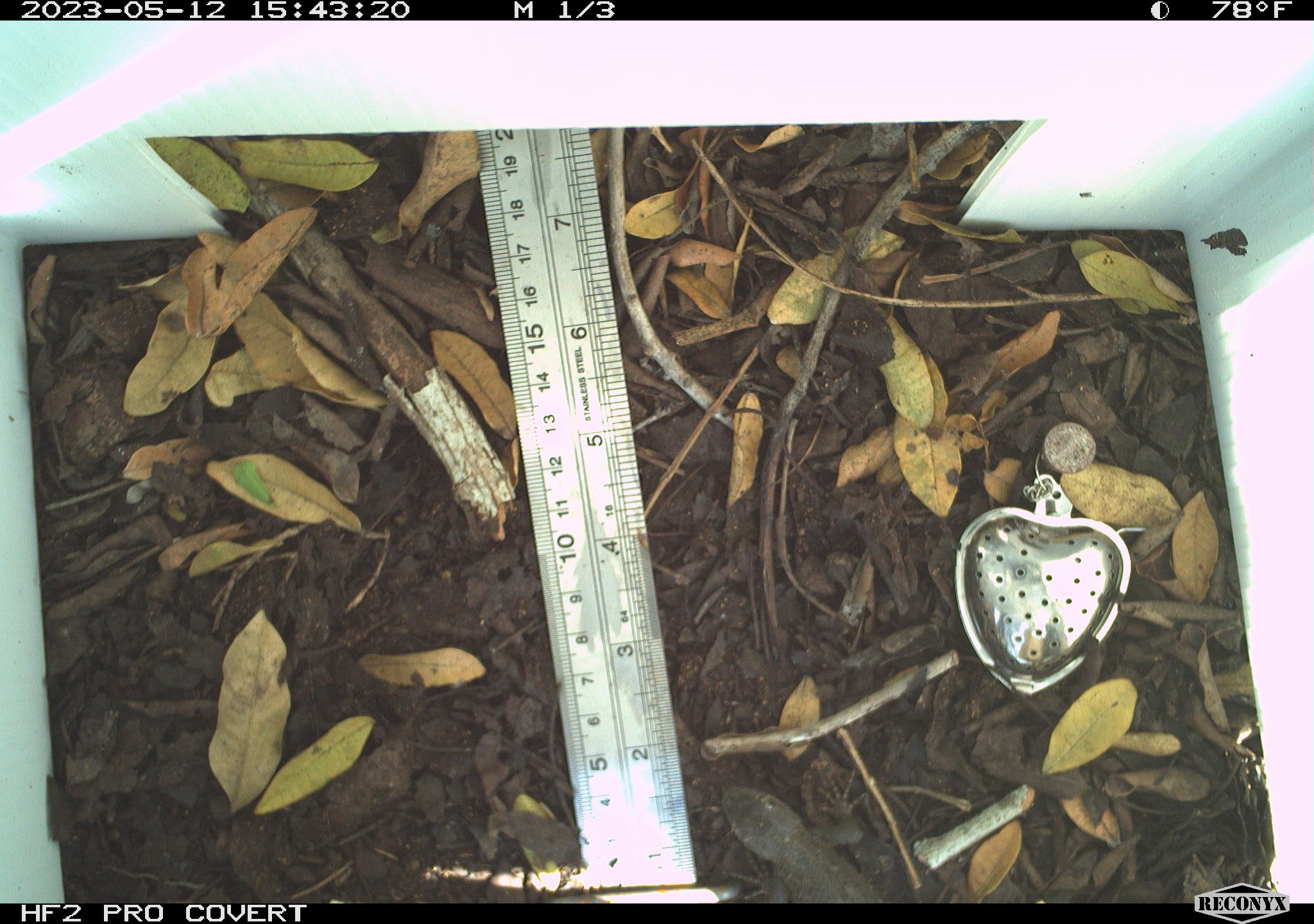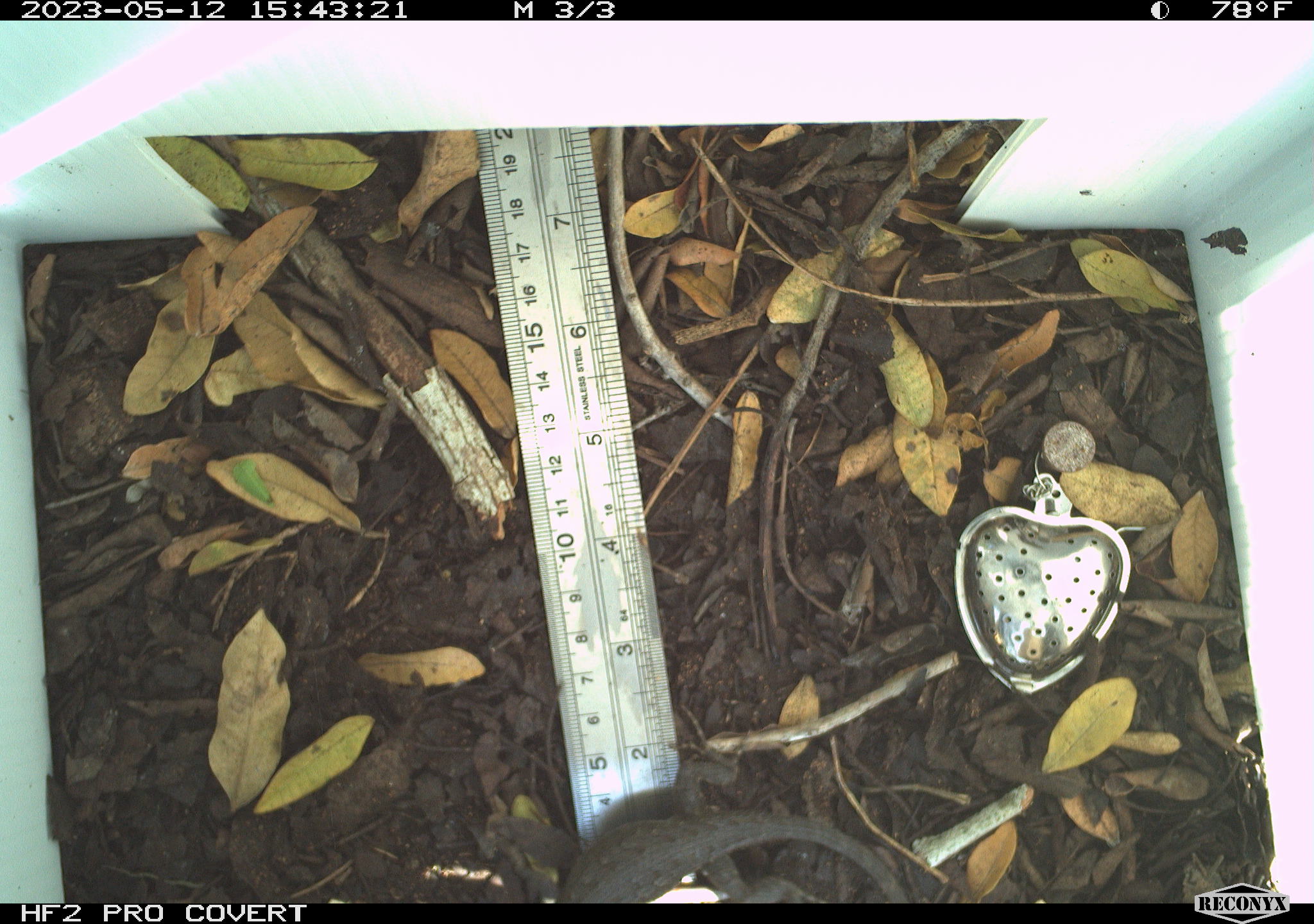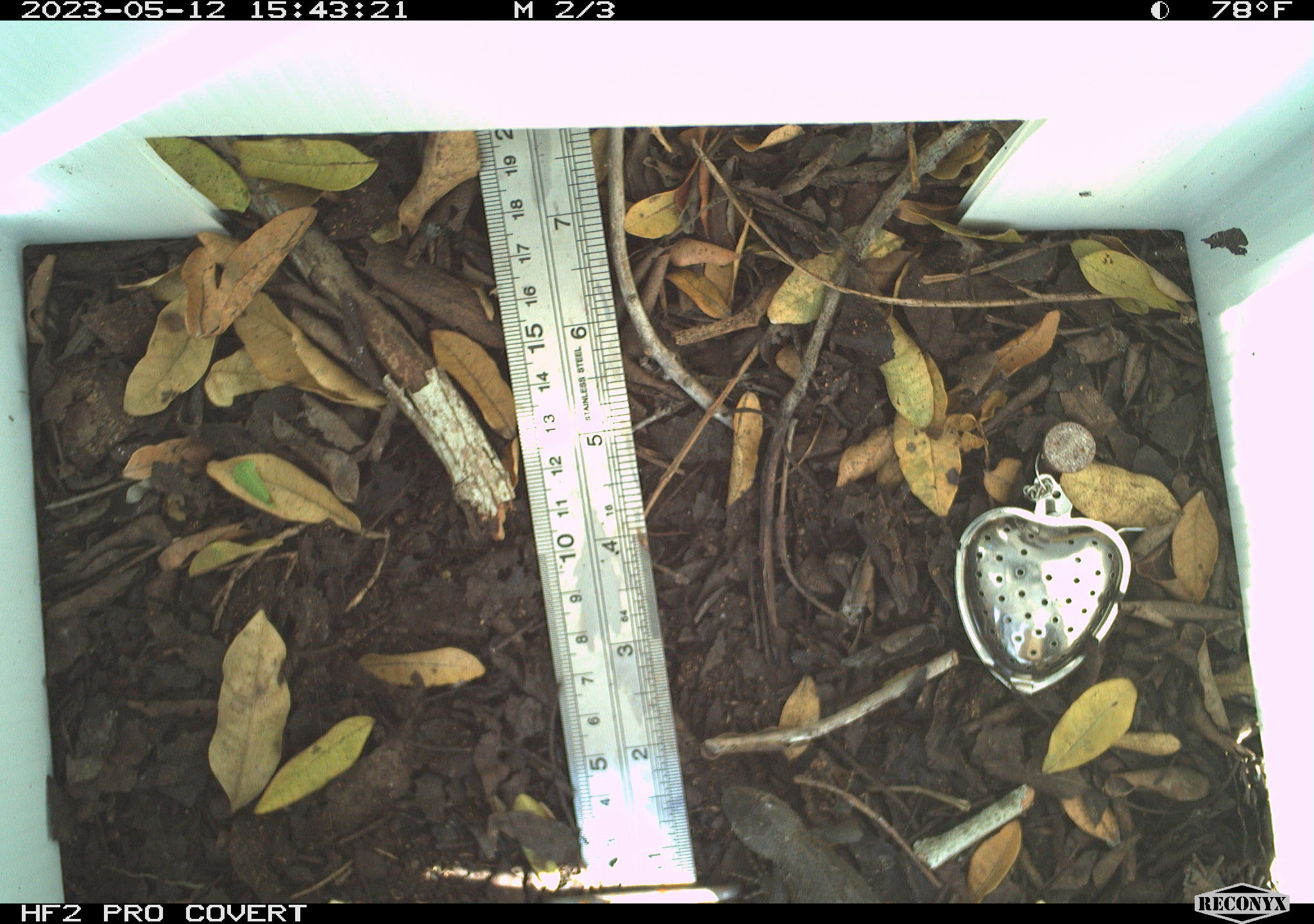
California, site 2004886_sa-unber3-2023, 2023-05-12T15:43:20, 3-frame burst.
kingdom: Animalia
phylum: Chordata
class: Reptilia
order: Squamata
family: Phrynosomatidae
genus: Sceloporus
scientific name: Sceloporus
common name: spiny lizards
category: sceloporus species